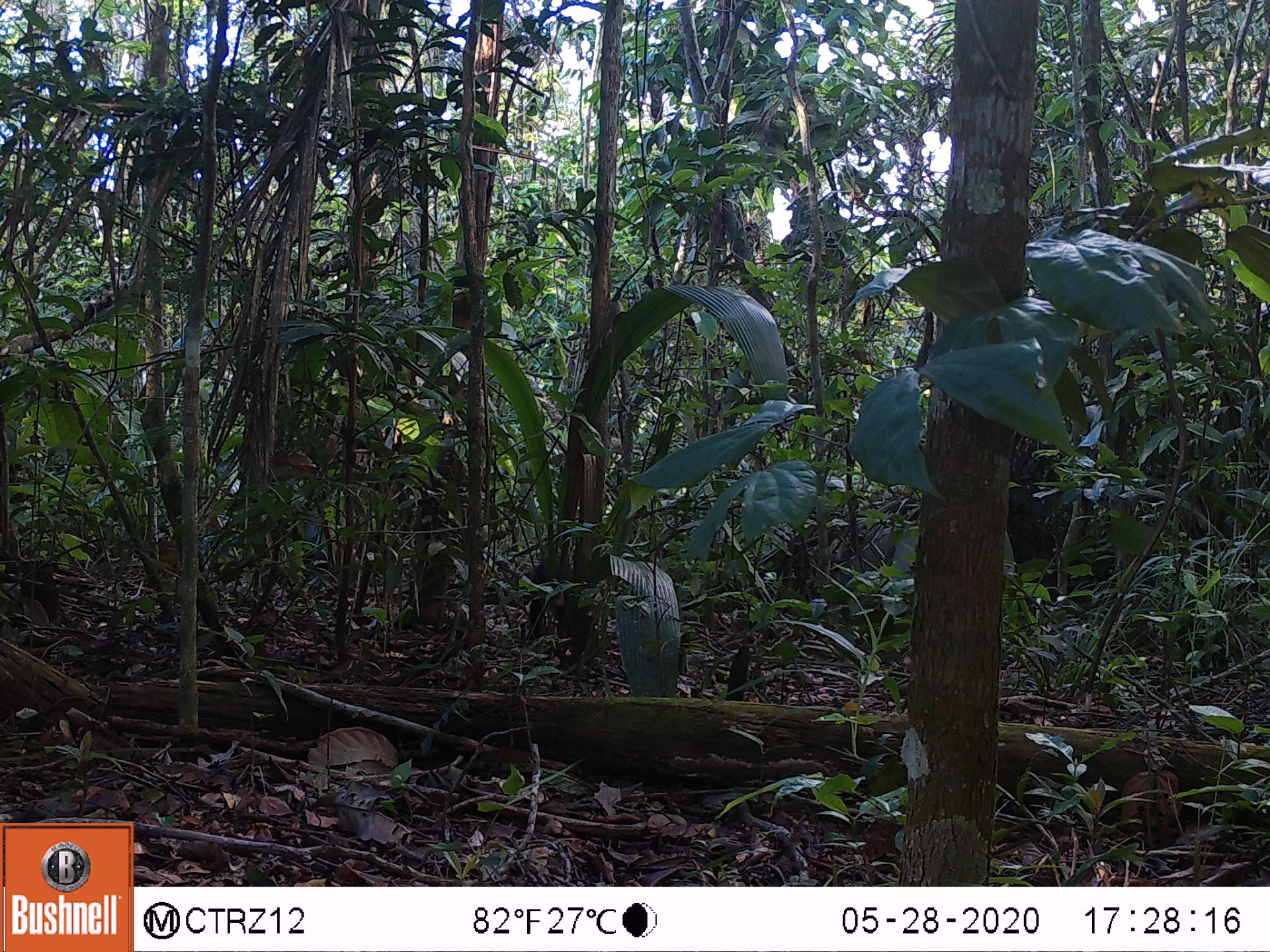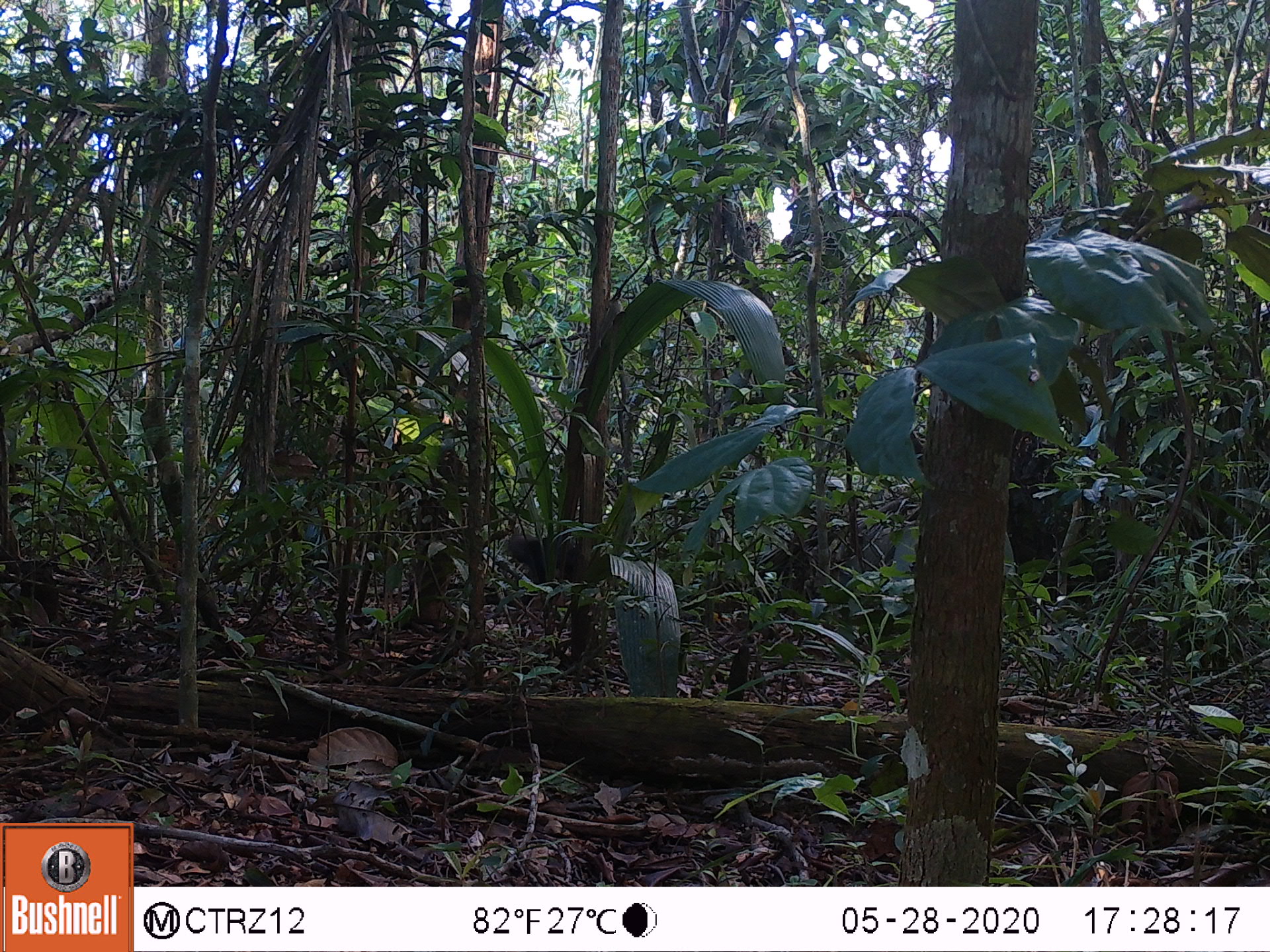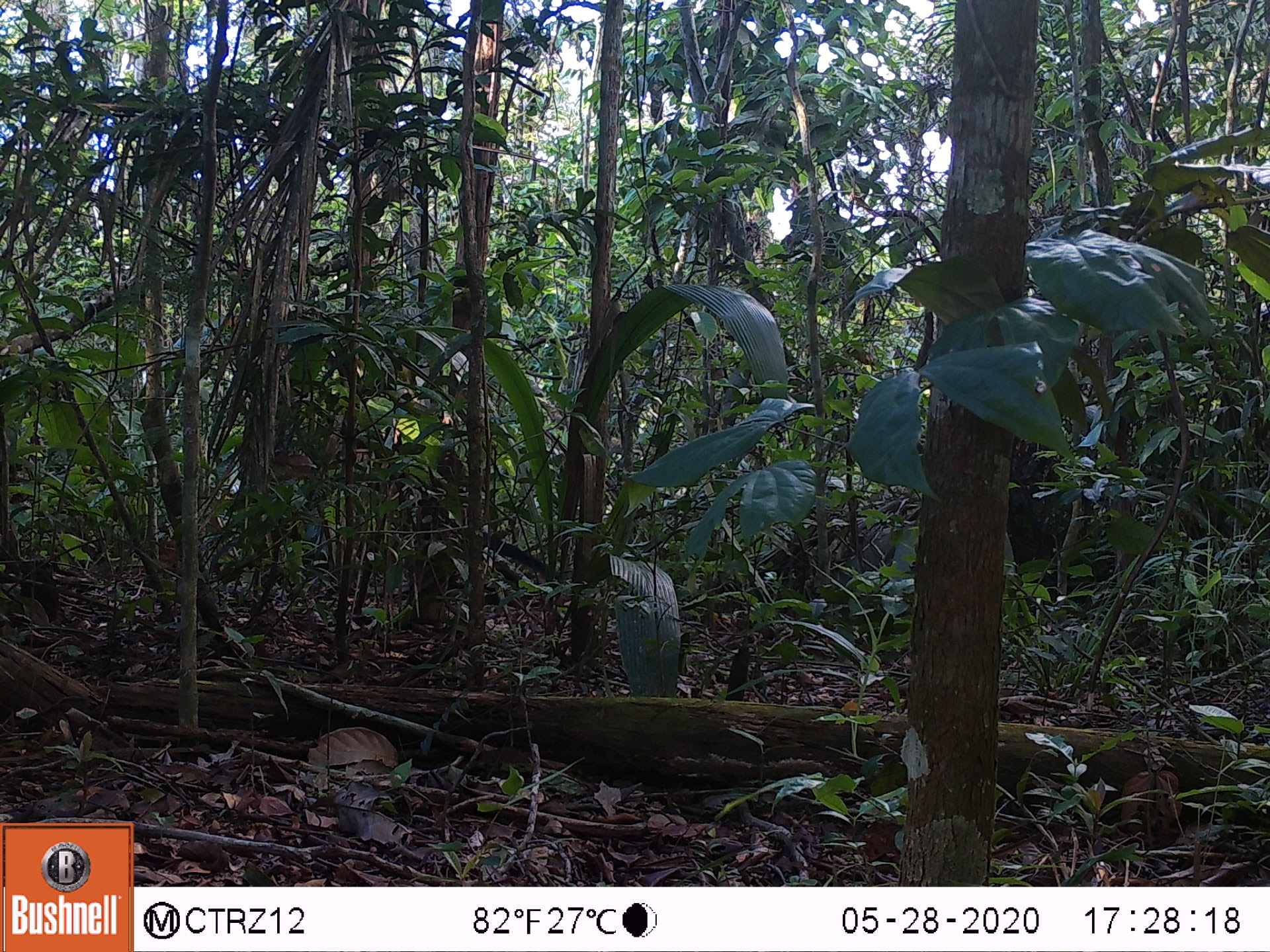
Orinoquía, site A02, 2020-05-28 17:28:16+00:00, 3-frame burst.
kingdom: Animalia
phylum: Chordata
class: Mammalia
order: Carnivora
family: Mustelidae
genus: Eira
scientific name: Eira barbara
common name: tayra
Tayra (Eira barbara).